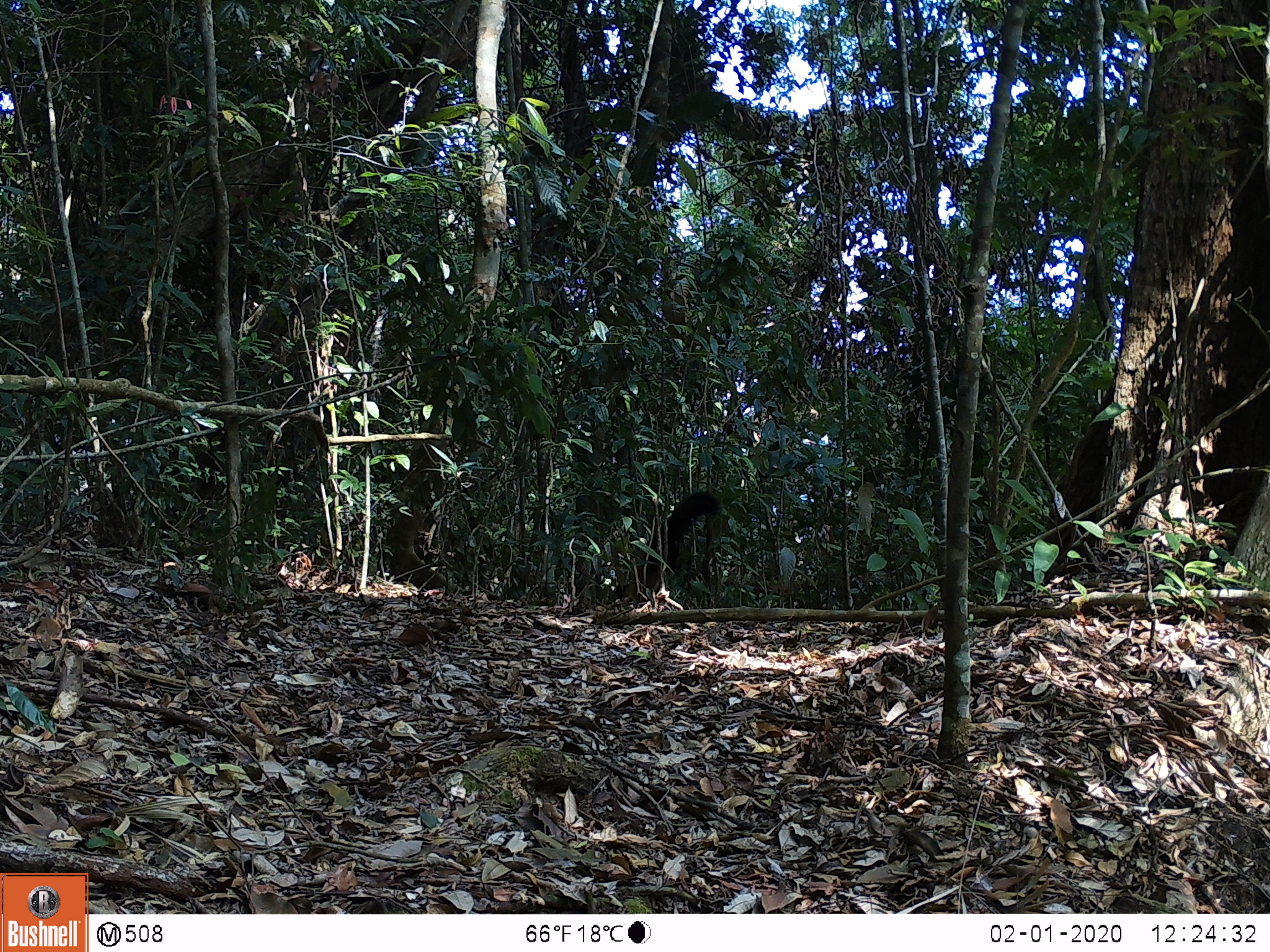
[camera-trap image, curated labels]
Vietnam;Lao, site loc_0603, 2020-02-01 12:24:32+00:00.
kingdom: Animalia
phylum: Chordata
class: Mammalia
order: Carnivora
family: Mustelidae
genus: Martes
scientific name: Martes flavigula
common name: yellow-throated marten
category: yellow throated marten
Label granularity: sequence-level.